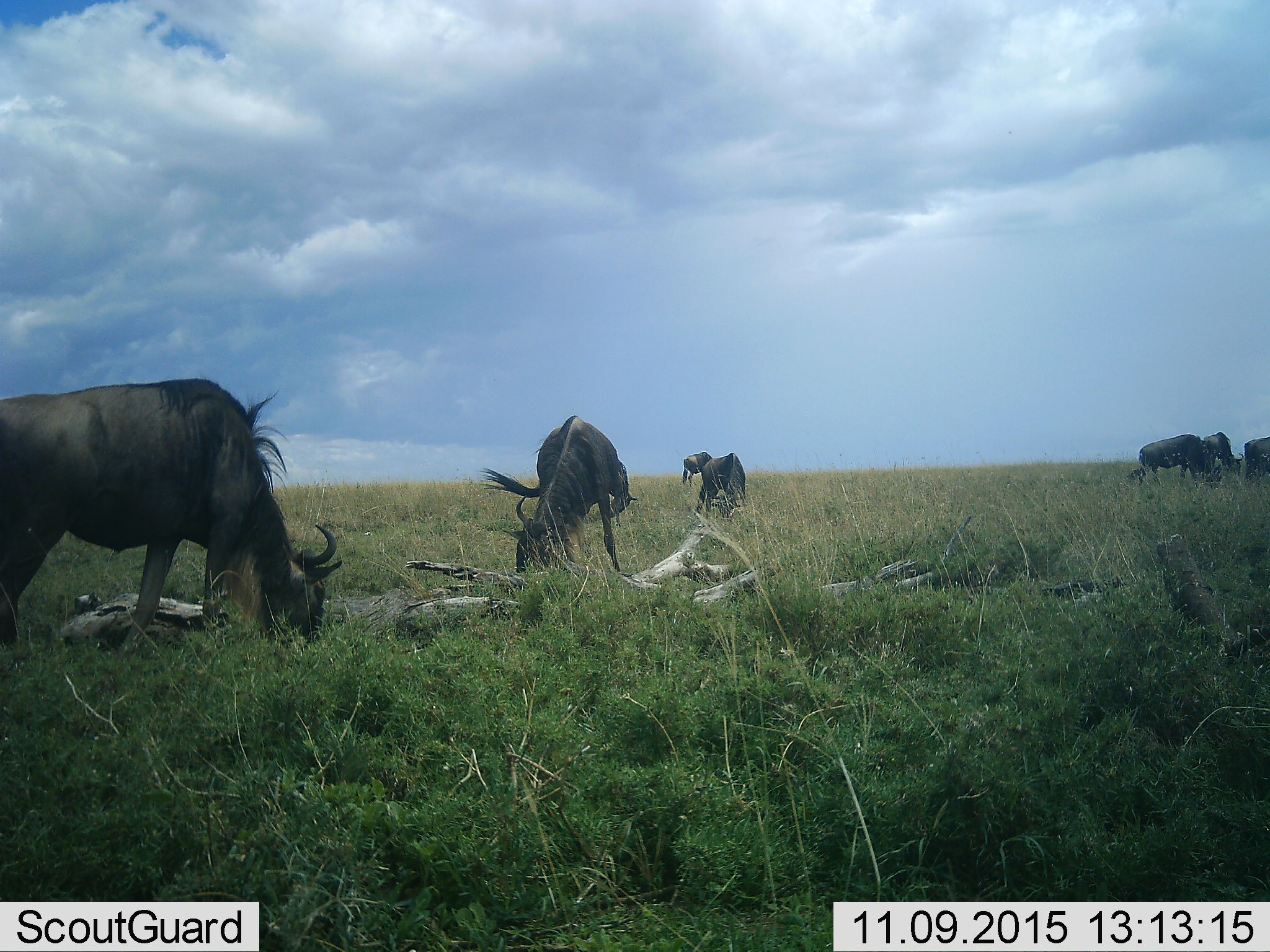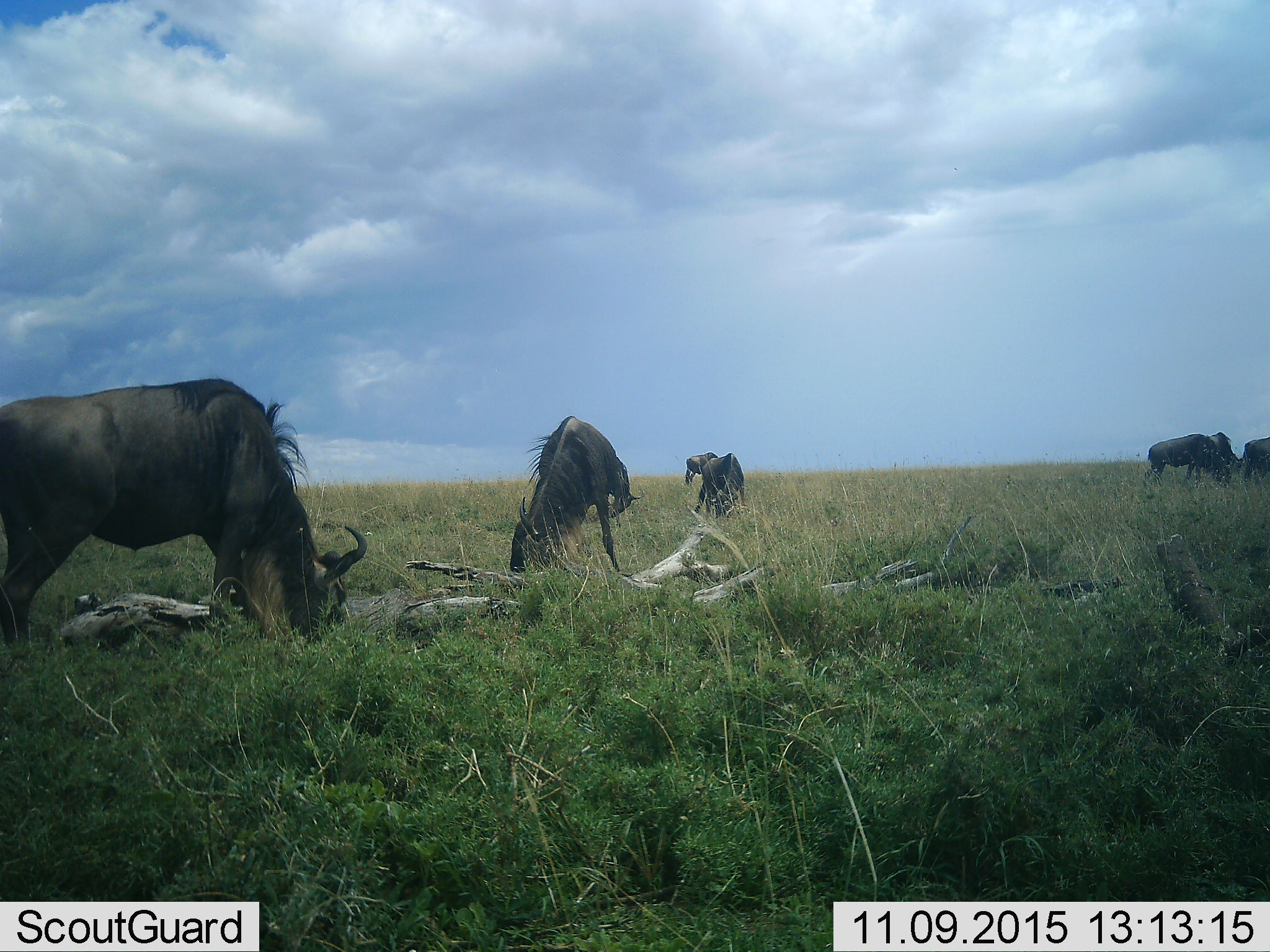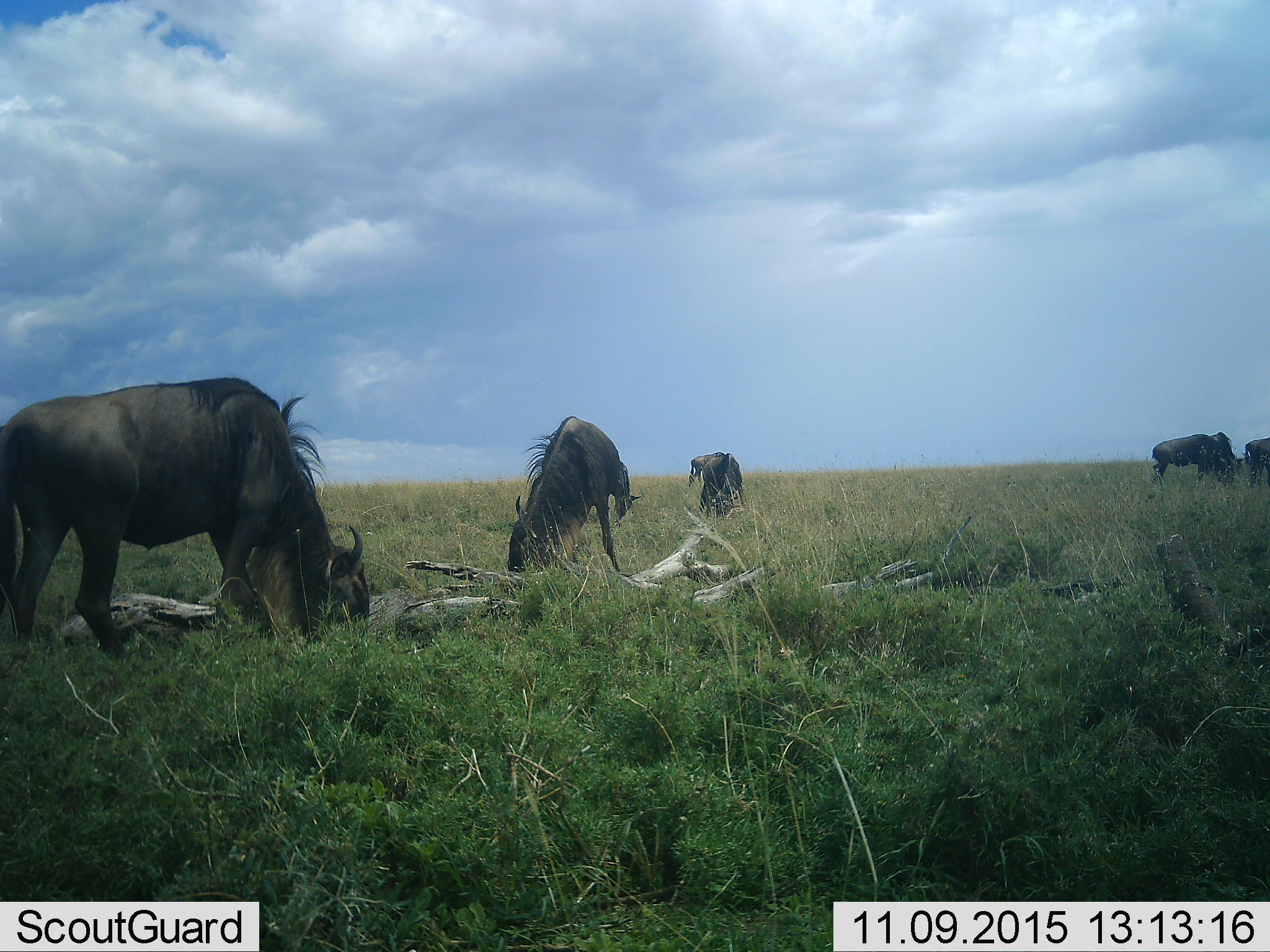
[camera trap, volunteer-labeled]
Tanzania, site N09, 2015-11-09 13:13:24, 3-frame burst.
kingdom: Animalia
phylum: Chordata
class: Mammalia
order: Artiodactyla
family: Bovidae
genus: Connochaetes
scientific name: Connochaetes taurinus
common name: blue wildebeest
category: wildebeest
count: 8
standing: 38%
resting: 0%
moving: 50%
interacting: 0%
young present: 0%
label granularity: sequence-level